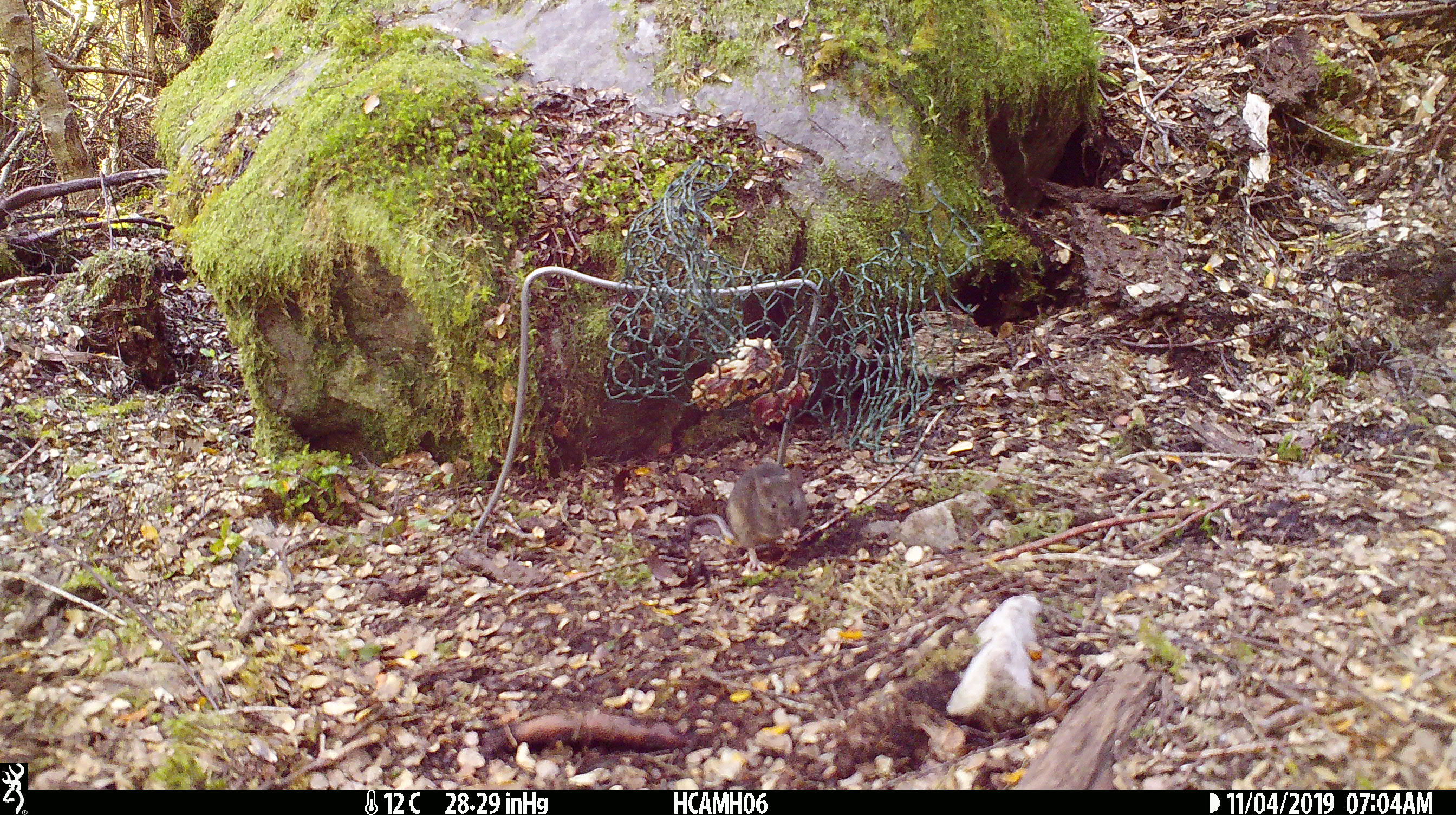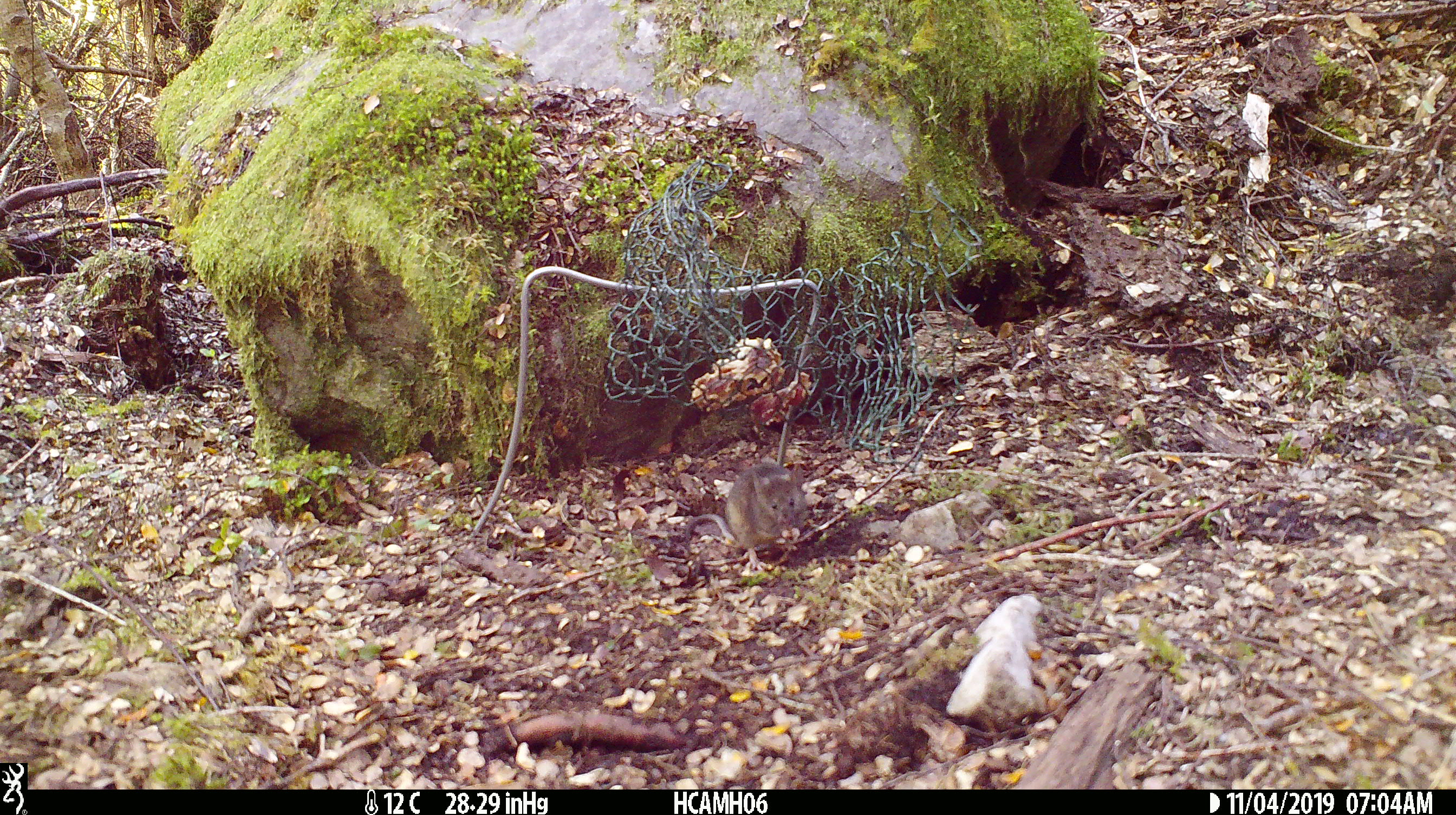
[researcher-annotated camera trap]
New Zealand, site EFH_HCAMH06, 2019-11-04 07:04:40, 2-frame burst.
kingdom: Animalia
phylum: Chordata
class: Mammalia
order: Rodentia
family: Muridae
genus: Mus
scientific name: Mus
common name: mouse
Mouse (Mus).